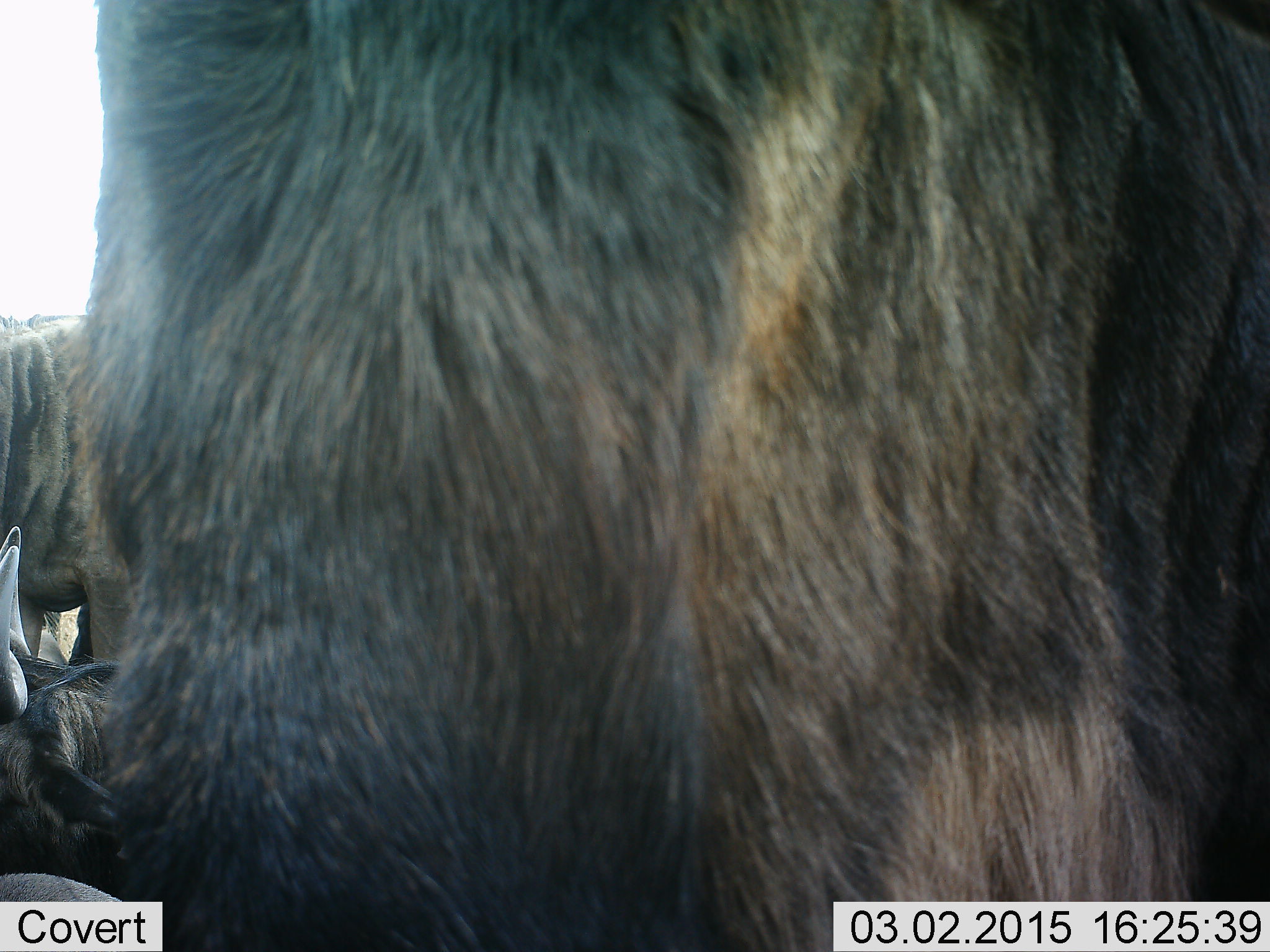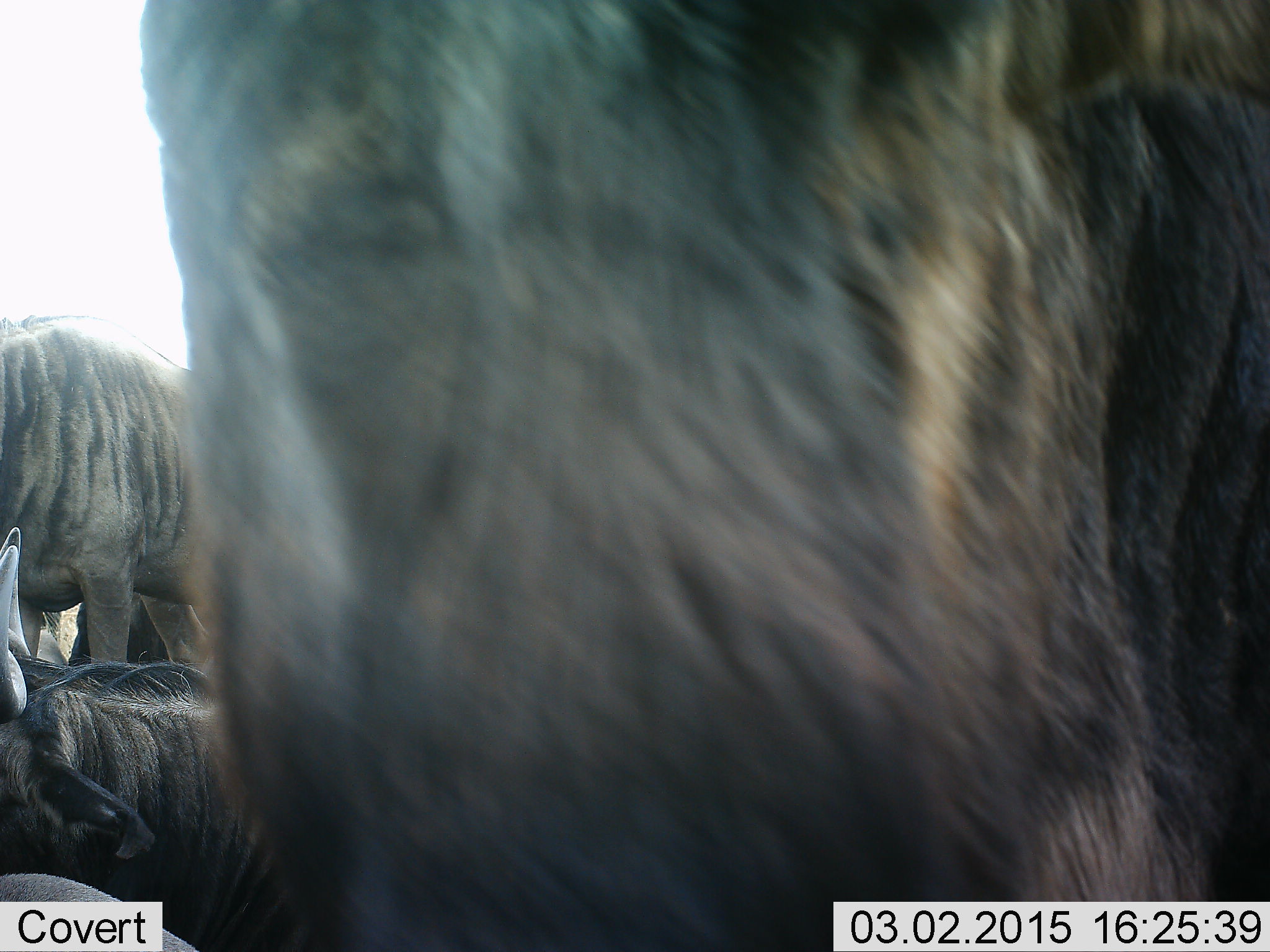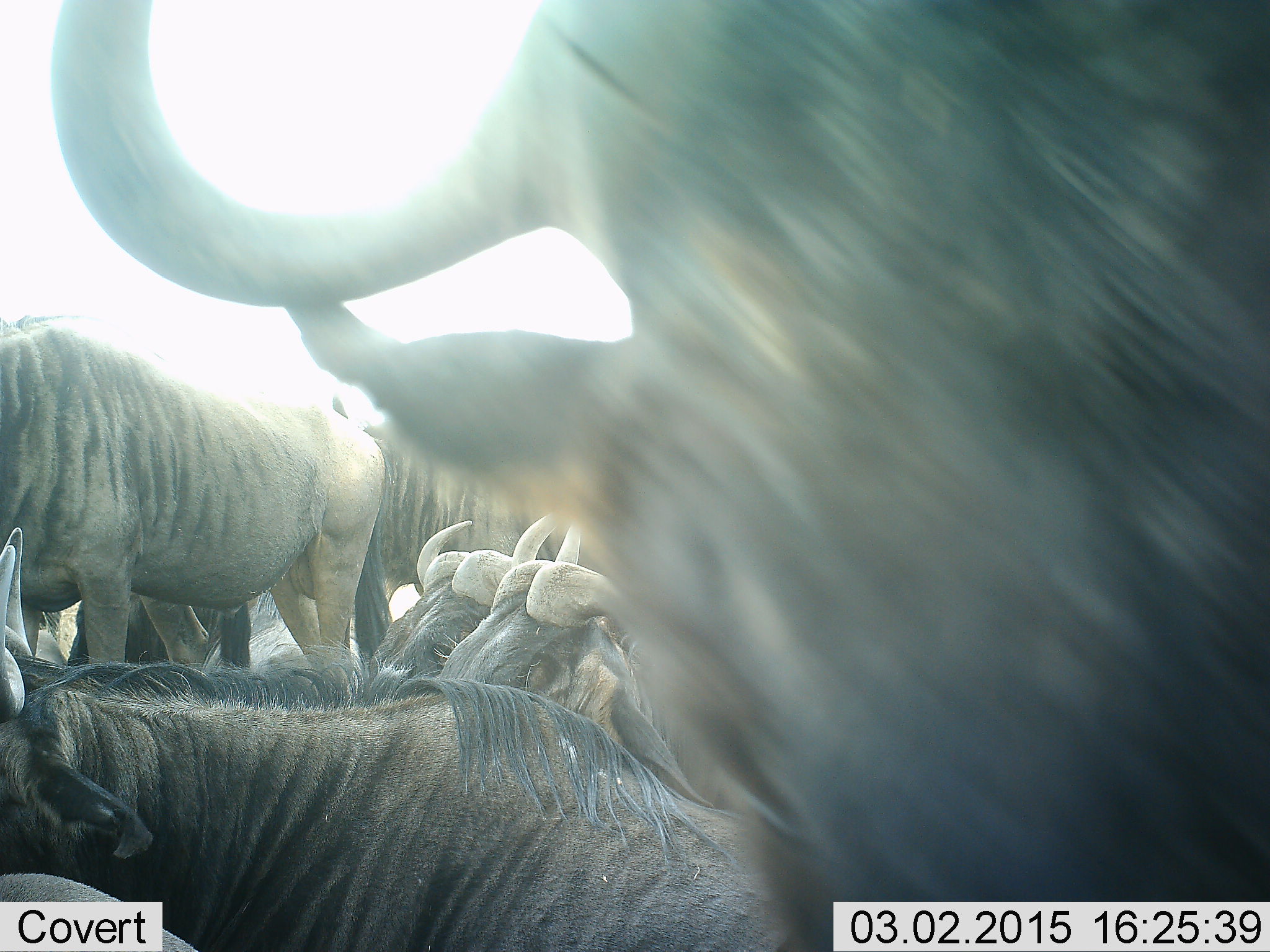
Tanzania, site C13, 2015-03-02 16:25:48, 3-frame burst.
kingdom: Animalia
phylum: Chordata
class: Mammalia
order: Artiodactyla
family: Bovidae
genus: Connochaetes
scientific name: Connochaetes taurinus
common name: blue wildebeest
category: wildebeest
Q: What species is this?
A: Wildebeest (blue wildebeest) (Connochaetes taurinus).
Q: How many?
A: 6.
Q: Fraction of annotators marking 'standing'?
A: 90%.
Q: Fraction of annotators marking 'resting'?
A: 70%.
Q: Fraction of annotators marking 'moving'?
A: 0%.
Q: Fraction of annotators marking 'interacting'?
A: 0%.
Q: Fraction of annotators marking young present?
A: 0%.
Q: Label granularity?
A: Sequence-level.